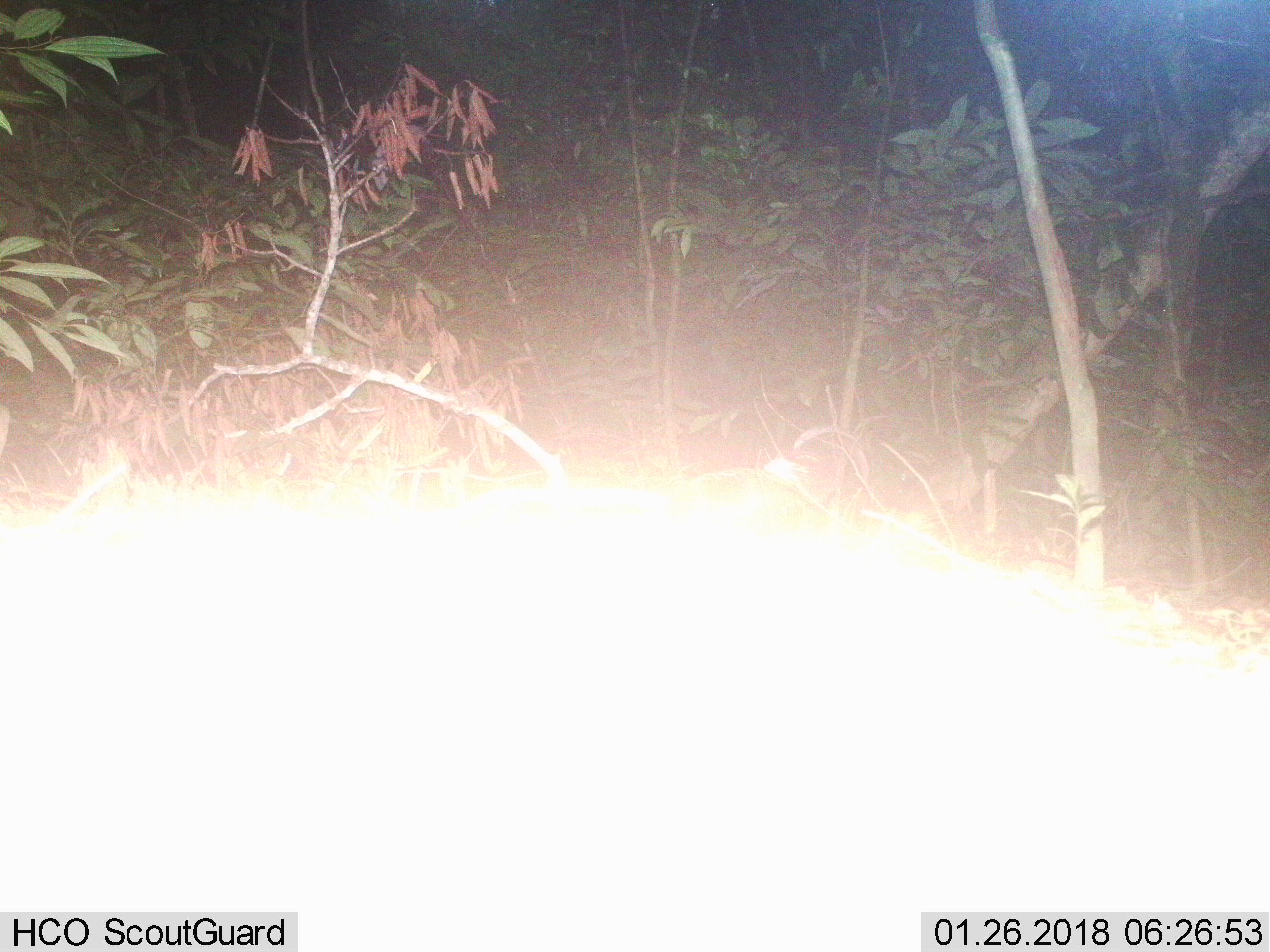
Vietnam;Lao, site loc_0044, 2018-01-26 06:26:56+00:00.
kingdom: Animalia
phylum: Chordata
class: Aves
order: Galliformes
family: Phasianidae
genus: Gallus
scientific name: Gallus gallus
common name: red junglefowl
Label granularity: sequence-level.